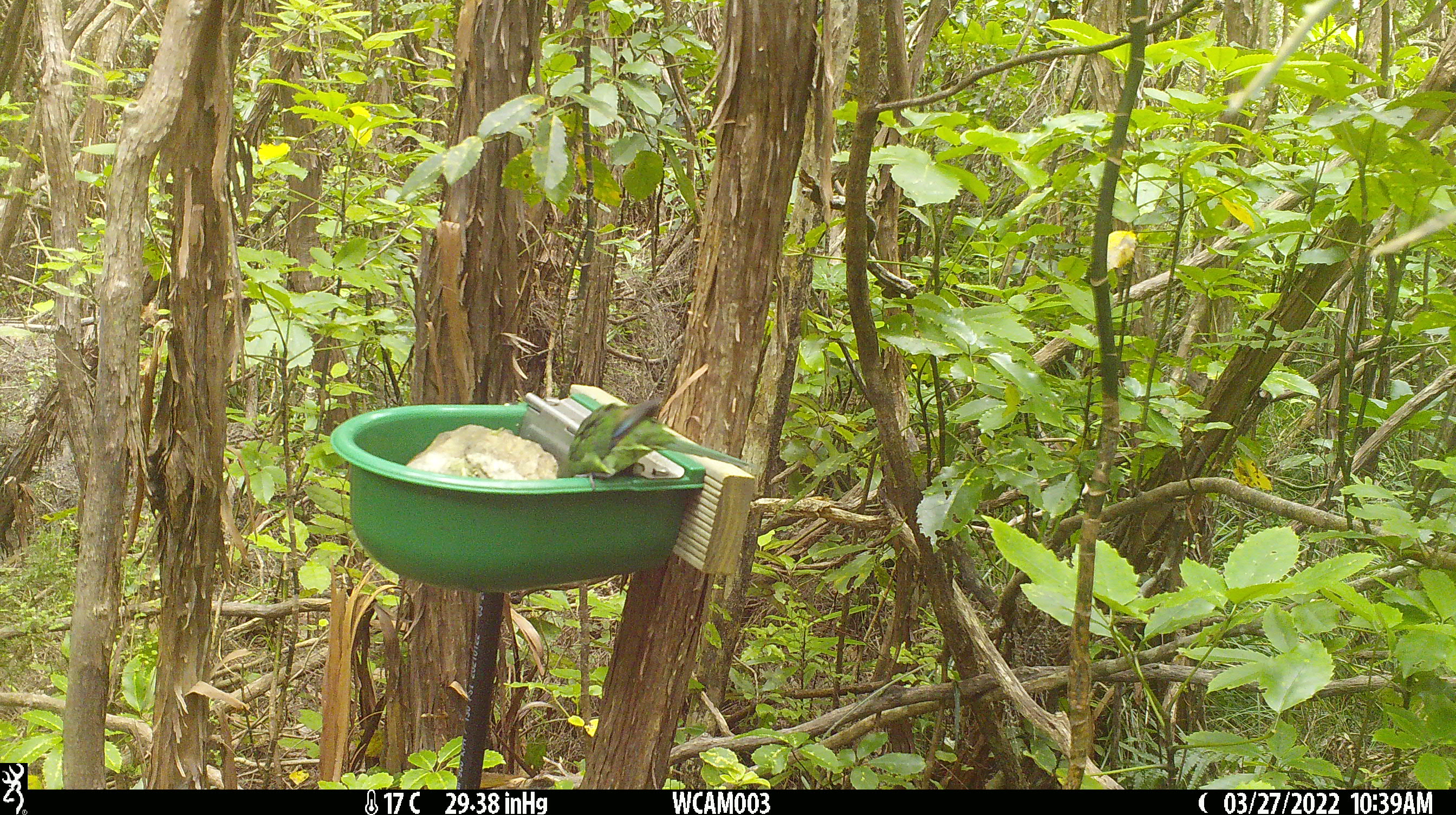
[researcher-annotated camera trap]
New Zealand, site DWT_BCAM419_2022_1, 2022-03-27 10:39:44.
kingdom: Animalia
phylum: Chordata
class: Aves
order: Psittaciformes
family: Psittaculidae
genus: Cyanoramphus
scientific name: Cyanoramphus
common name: parakeet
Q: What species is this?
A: Parakeet (Cyanoramphus).